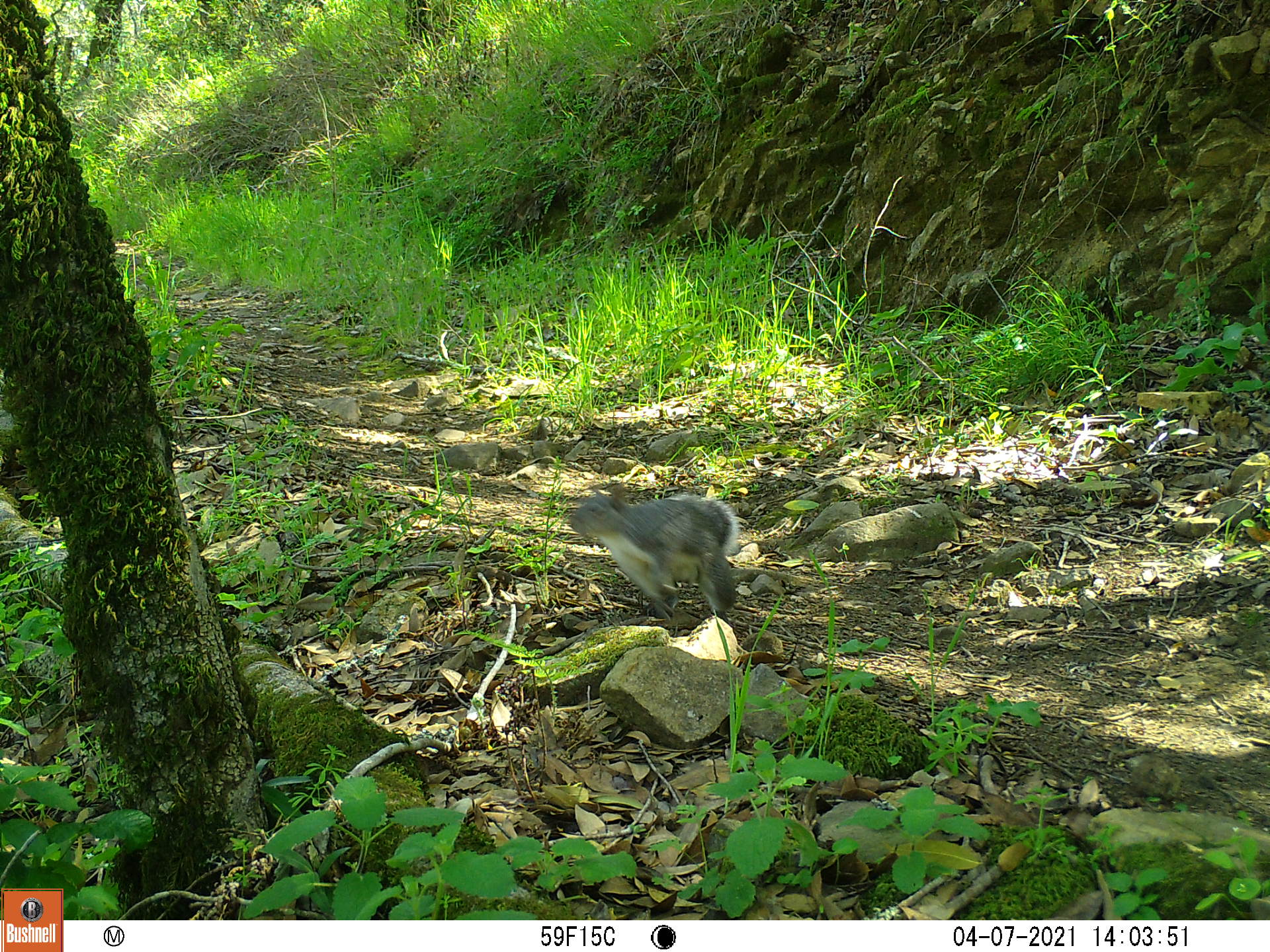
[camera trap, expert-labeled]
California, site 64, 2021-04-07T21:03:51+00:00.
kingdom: Animalia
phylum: Chordata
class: Mammalia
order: Rodentia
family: Sciuridae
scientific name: Sciuridae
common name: squirrel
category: unknown squirrel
Unknown squirrel (squirrel) (Sciuridae).